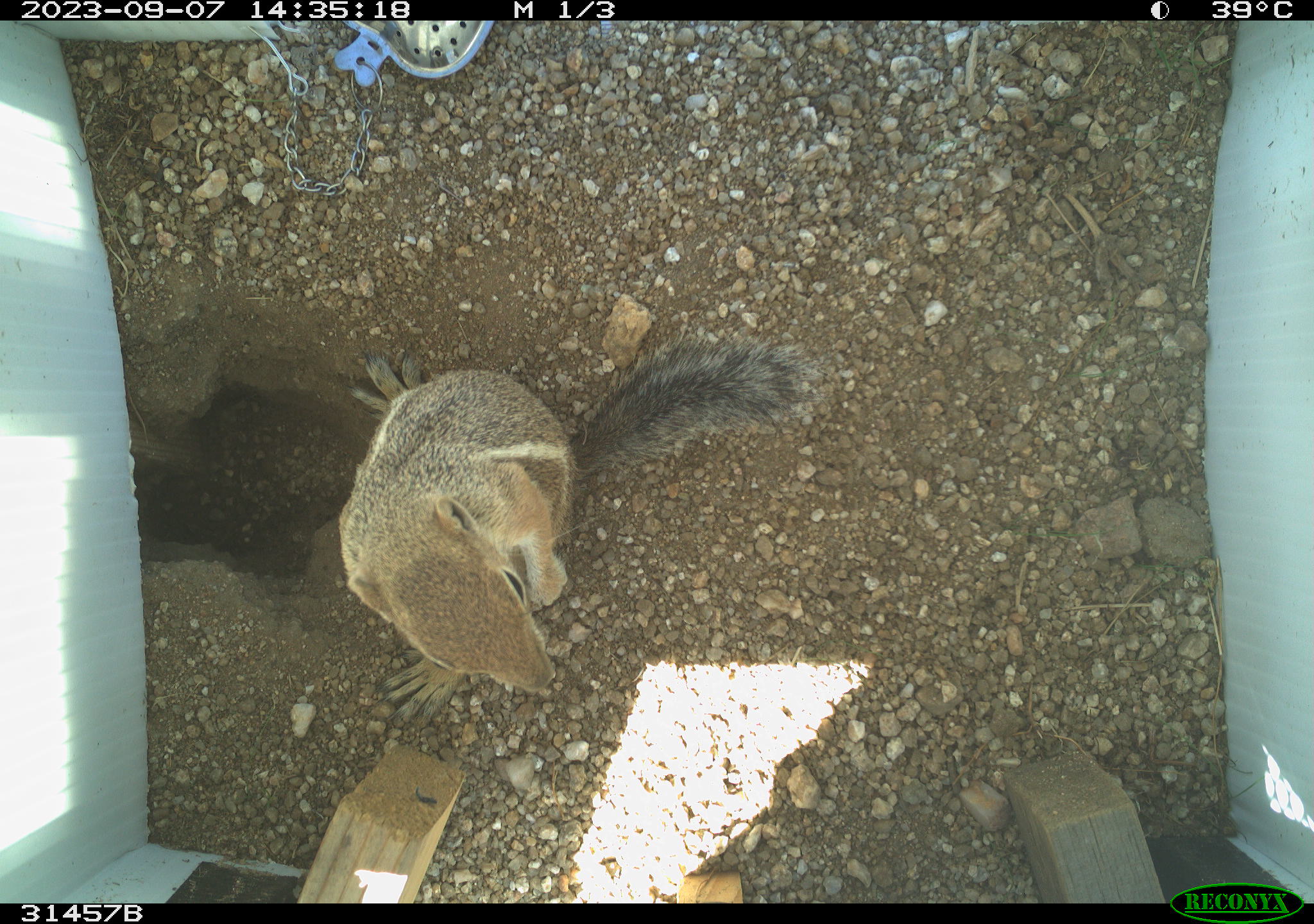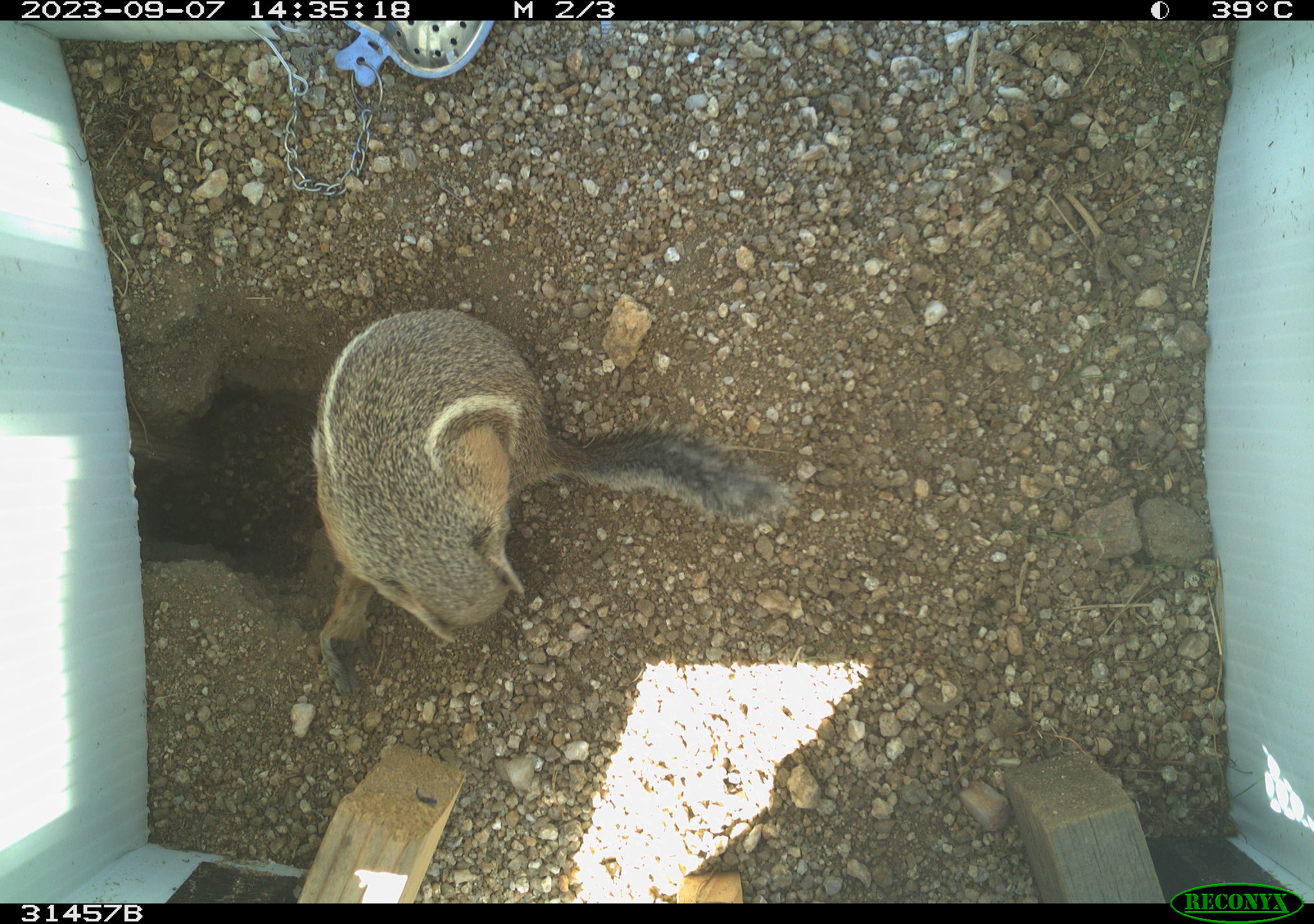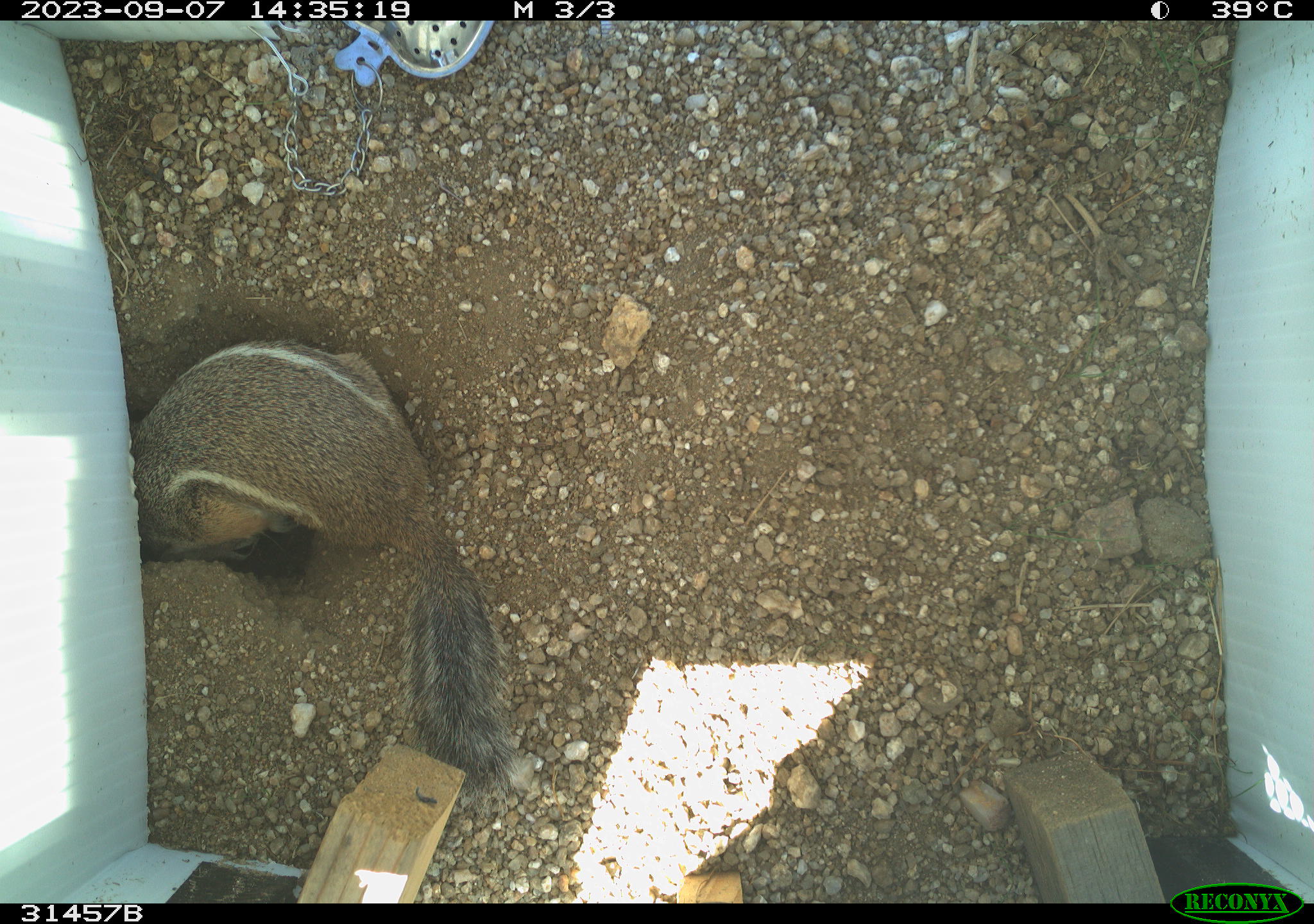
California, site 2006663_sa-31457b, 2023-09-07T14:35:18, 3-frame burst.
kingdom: Animalia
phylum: Chordata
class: Mammalia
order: Rodentia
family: Sciuridae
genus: Ammospermophilus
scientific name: Ammospermophilus leucurus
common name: white-tailed antelope squirrel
White-tailed antelope squirrel (Ammospermophilus leucurus).